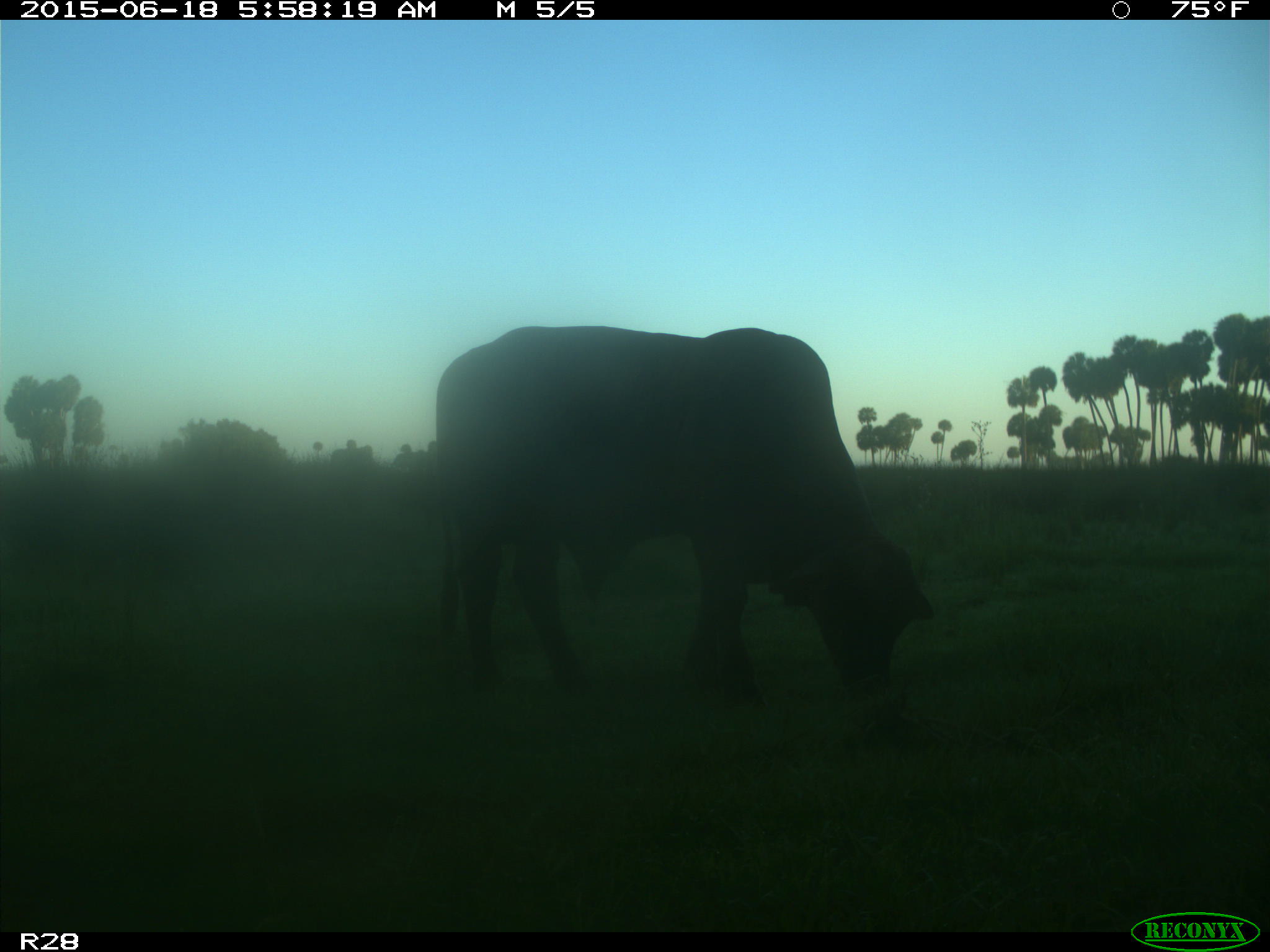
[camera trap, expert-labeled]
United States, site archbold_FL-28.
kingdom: Animalia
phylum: Chordata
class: Mammalia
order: Artiodactyla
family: Bovidae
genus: Bos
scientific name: Bos taurus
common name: domestic cow